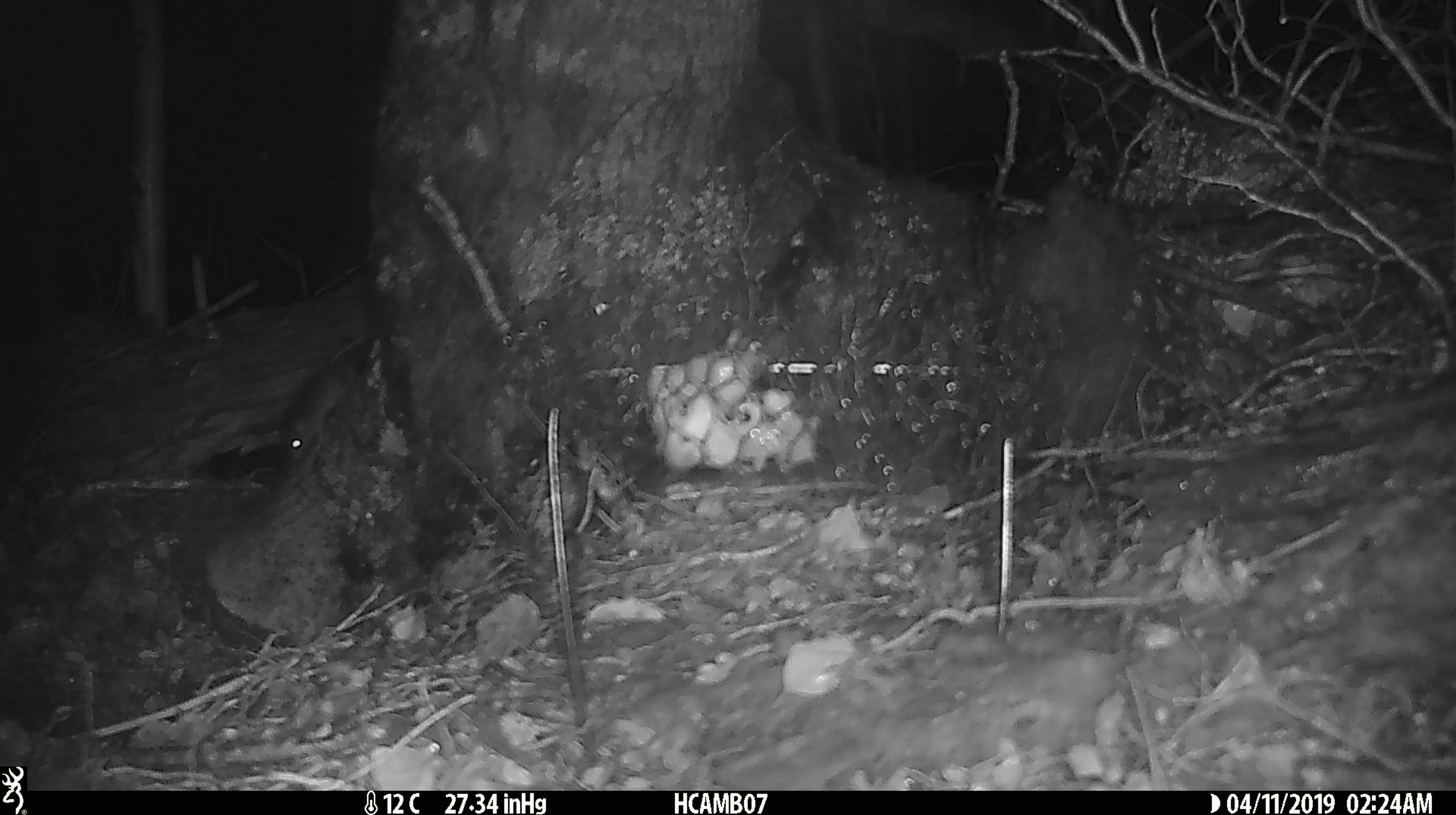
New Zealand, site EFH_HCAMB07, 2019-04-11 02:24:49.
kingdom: Animalia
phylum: Chordata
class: Mammalia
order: Rodentia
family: Muridae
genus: Mus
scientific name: Mus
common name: mouse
Mouse (Mus).